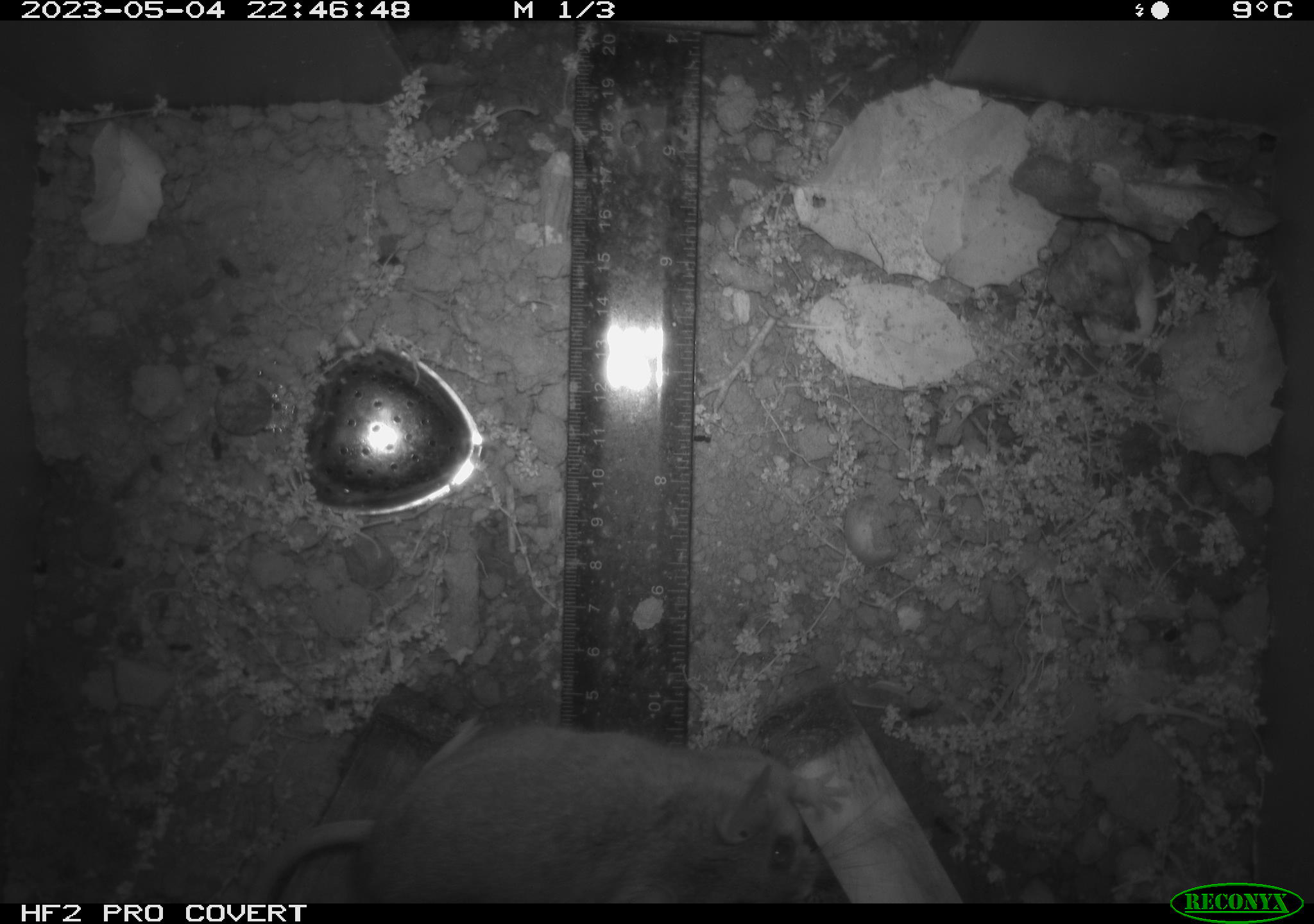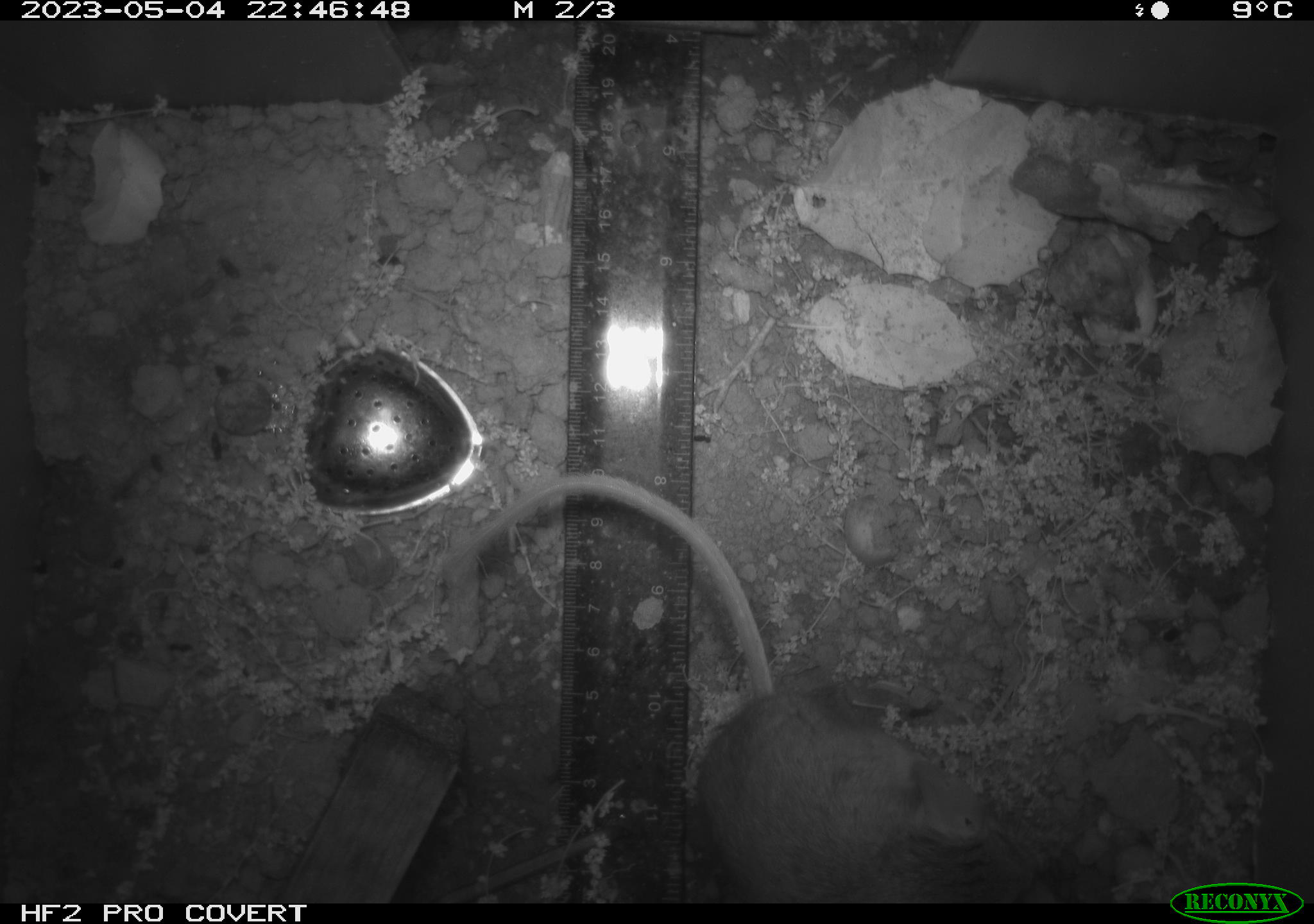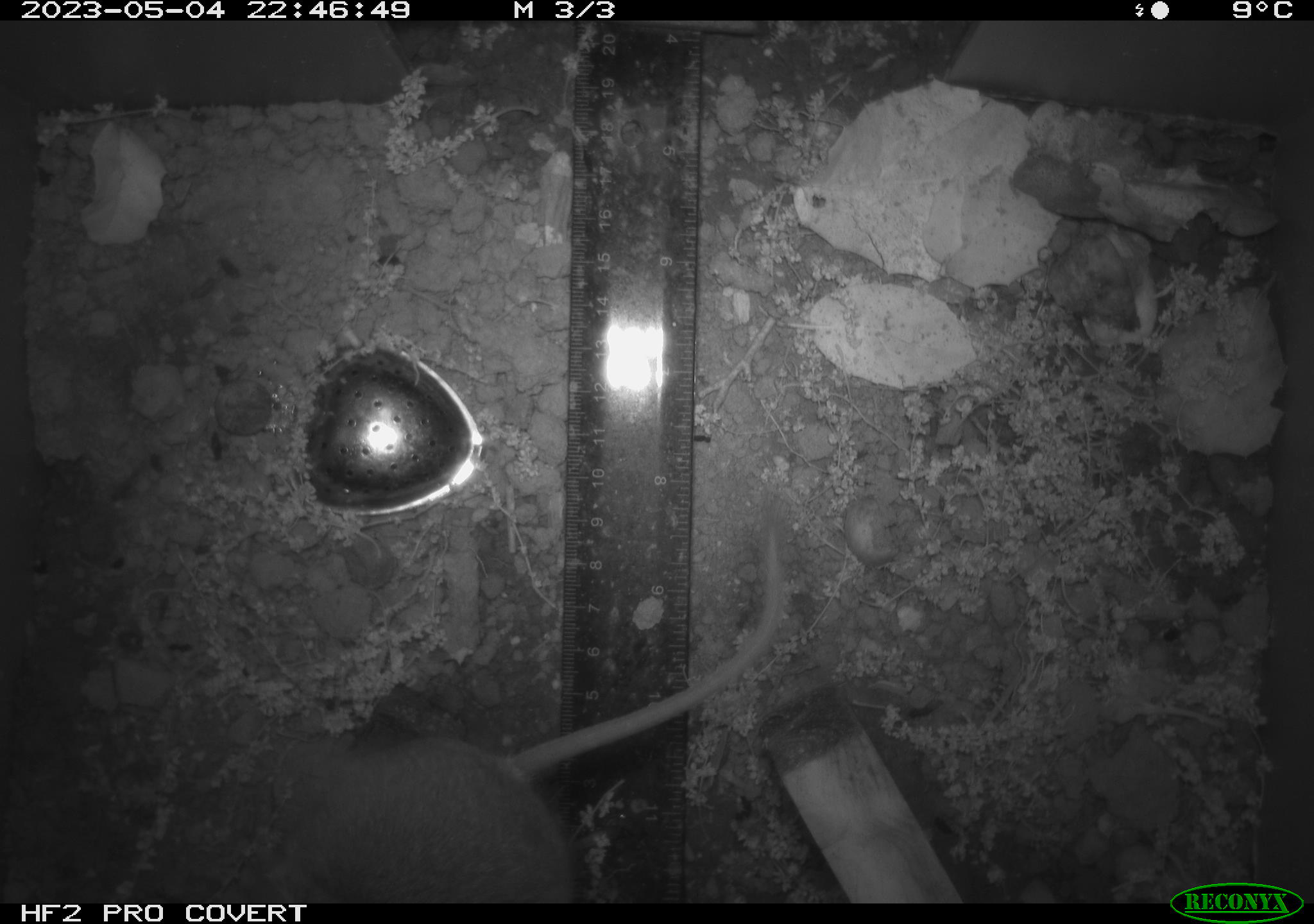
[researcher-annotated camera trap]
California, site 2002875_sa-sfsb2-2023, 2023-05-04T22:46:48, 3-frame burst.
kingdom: Animalia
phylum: Chordata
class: Mammalia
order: Rodentia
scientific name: Rodentia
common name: mouse species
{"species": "mouse species (Rodentia)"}